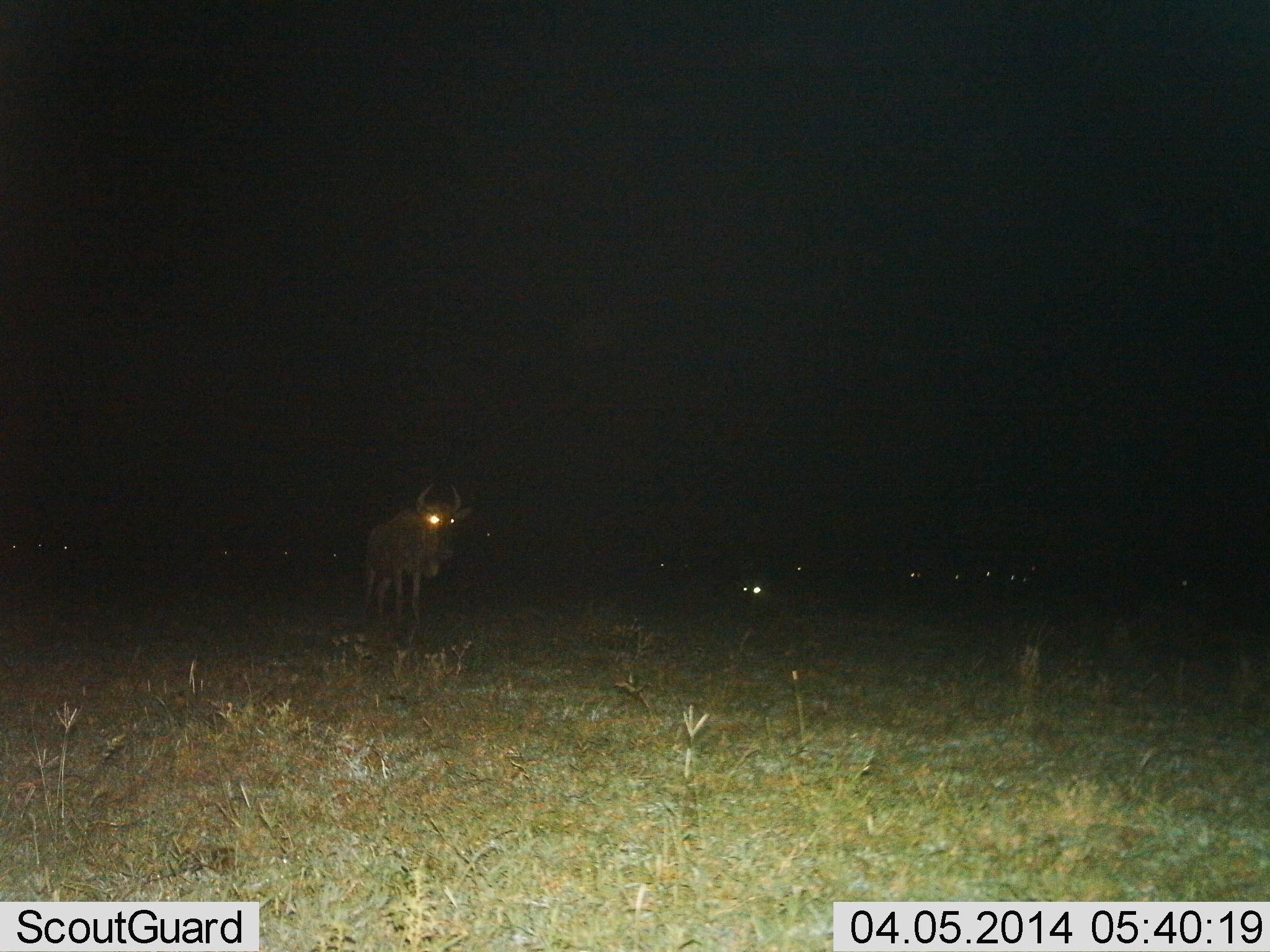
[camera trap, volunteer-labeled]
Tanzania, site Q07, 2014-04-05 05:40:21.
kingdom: Animalia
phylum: Chordata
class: Mammalia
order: Artiodactyla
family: Bovidae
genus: Connochaetes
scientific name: Connochaetes taurinus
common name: blue wildebeest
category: wildebeest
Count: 11-50.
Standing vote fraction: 80%.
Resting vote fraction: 10%.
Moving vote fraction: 30%.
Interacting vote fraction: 0%.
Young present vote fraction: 0%.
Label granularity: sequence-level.